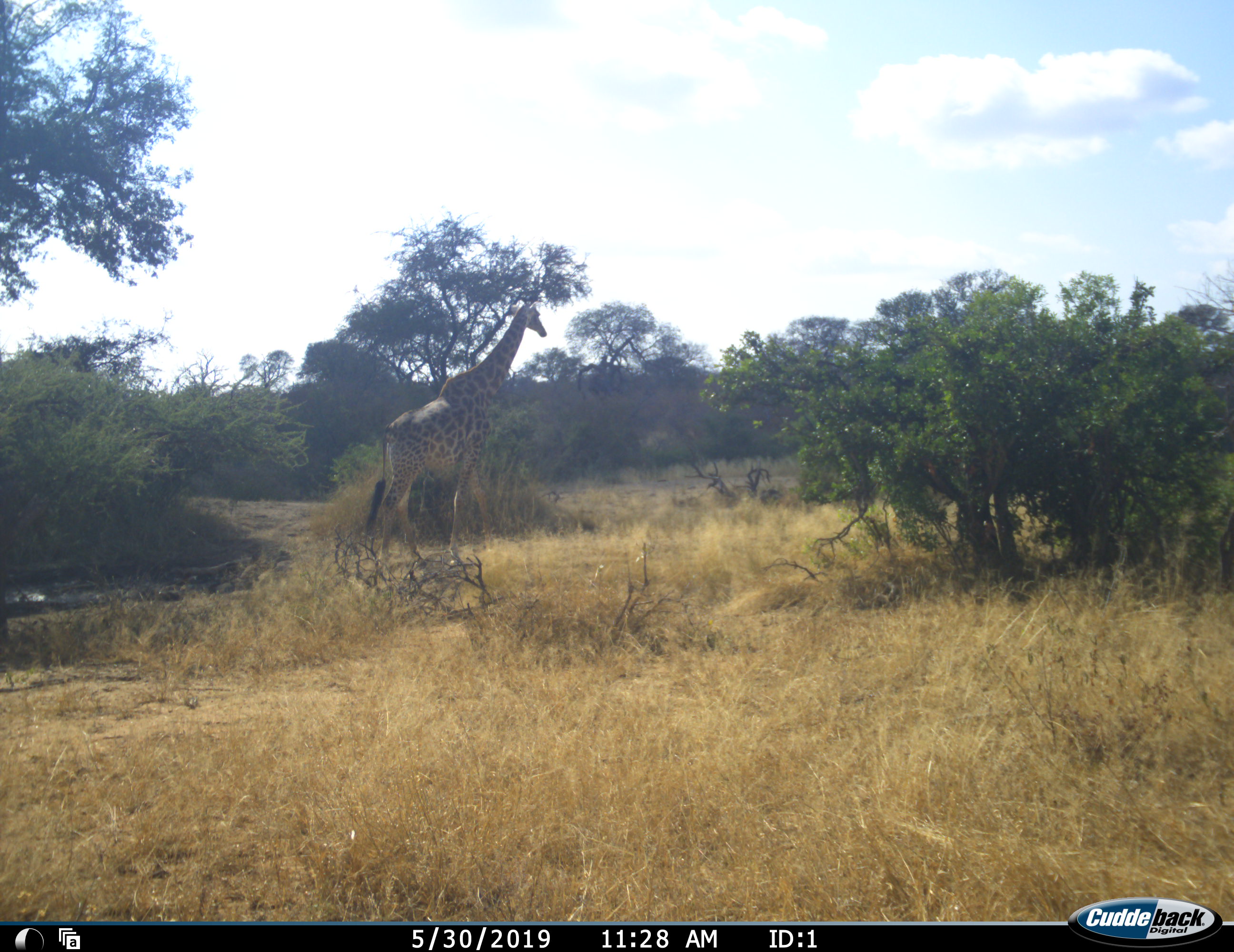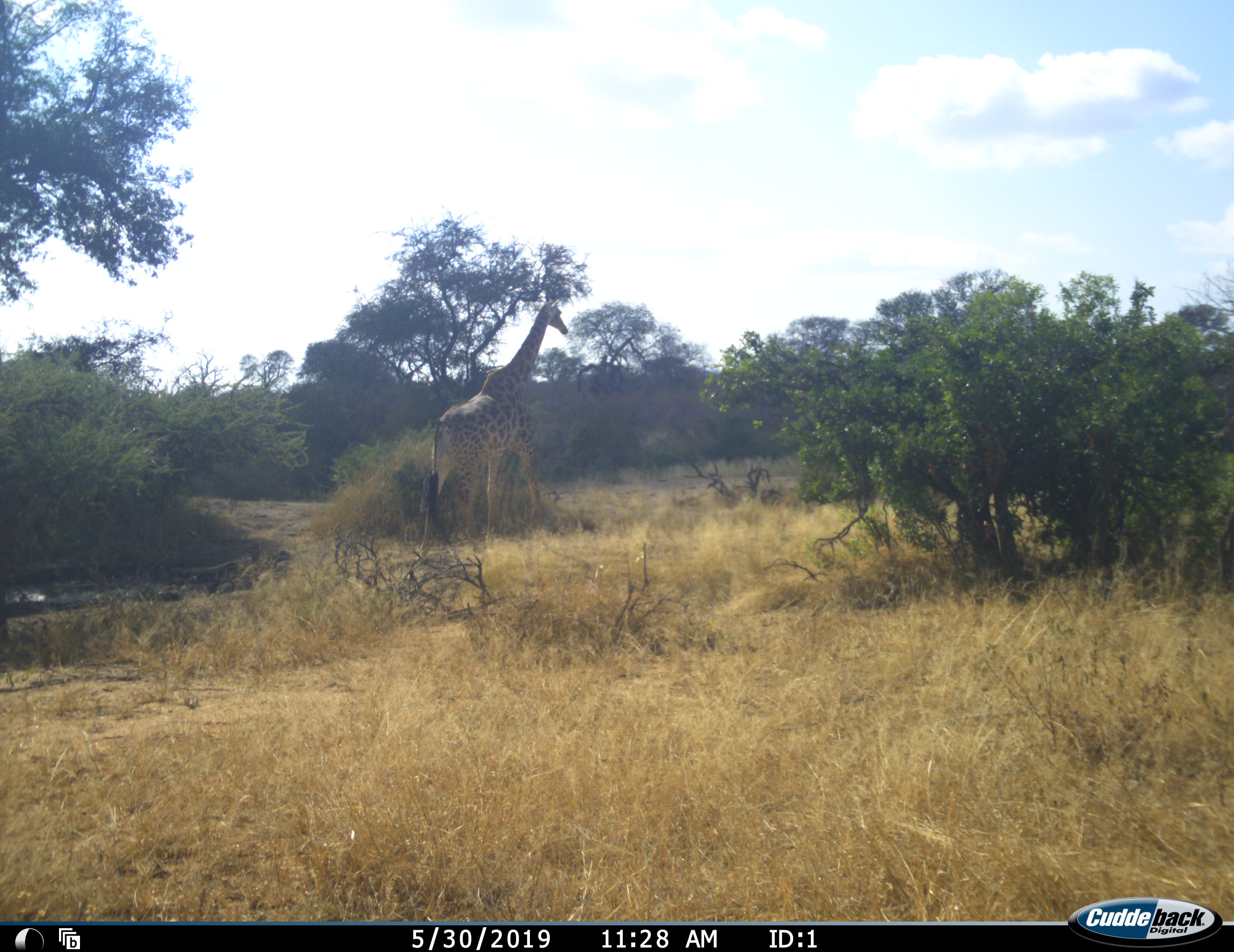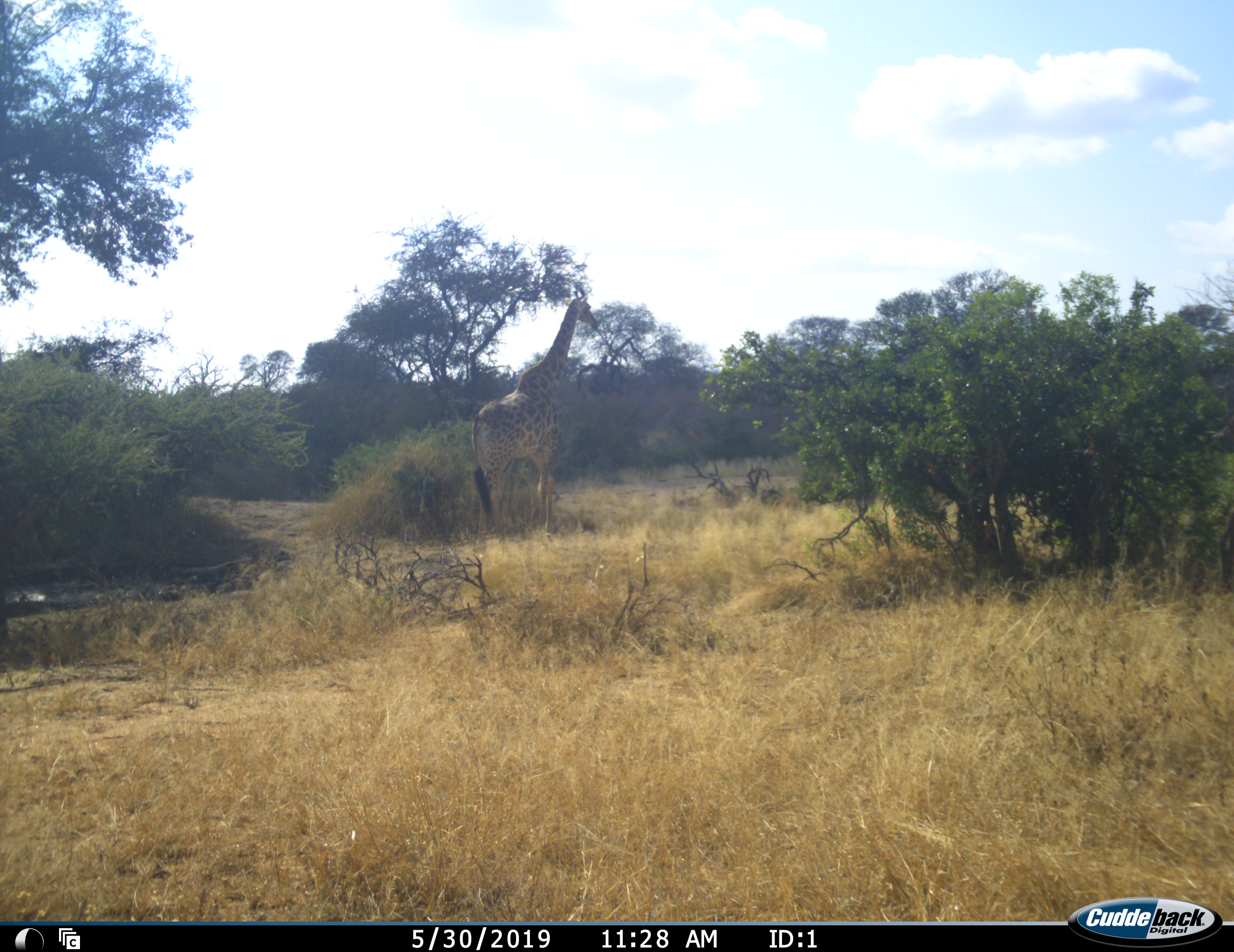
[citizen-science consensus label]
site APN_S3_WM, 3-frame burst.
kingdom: Animalia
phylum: Chordata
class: Mammalia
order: Artiodactyla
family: Giraffidae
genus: Giraffa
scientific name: Giraffa camelopardalis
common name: giraffe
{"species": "giraffe (Giraffa camelopardalis)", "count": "1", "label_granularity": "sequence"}